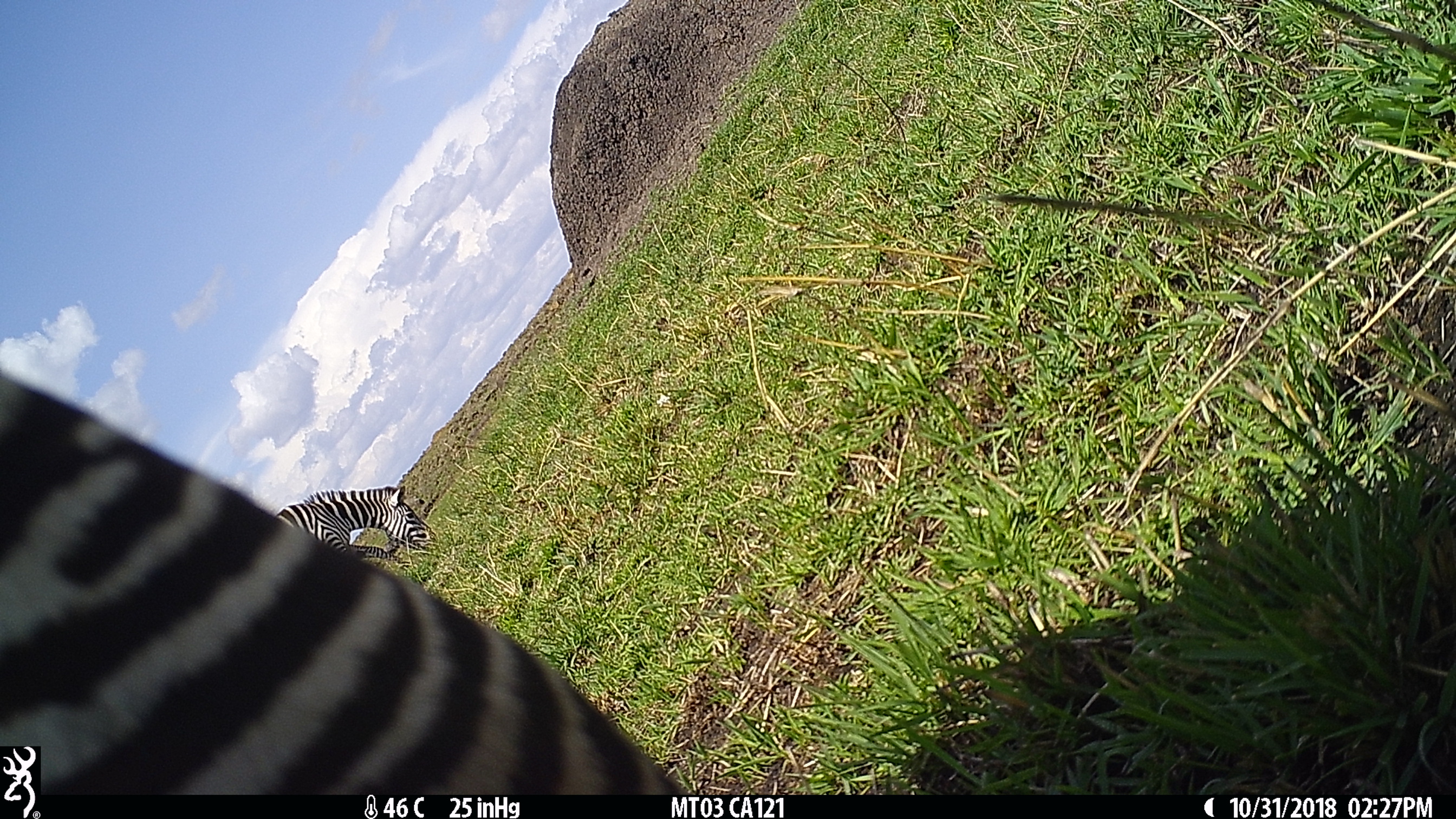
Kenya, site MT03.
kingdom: Animalia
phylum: Chordata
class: Mammalia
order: Perissodactyla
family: Equidae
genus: Equus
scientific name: Equus quagga burchellii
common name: burchell's zebra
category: zebra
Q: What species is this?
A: Zebra (burchell's zebra) (Equus quagga burchellii).